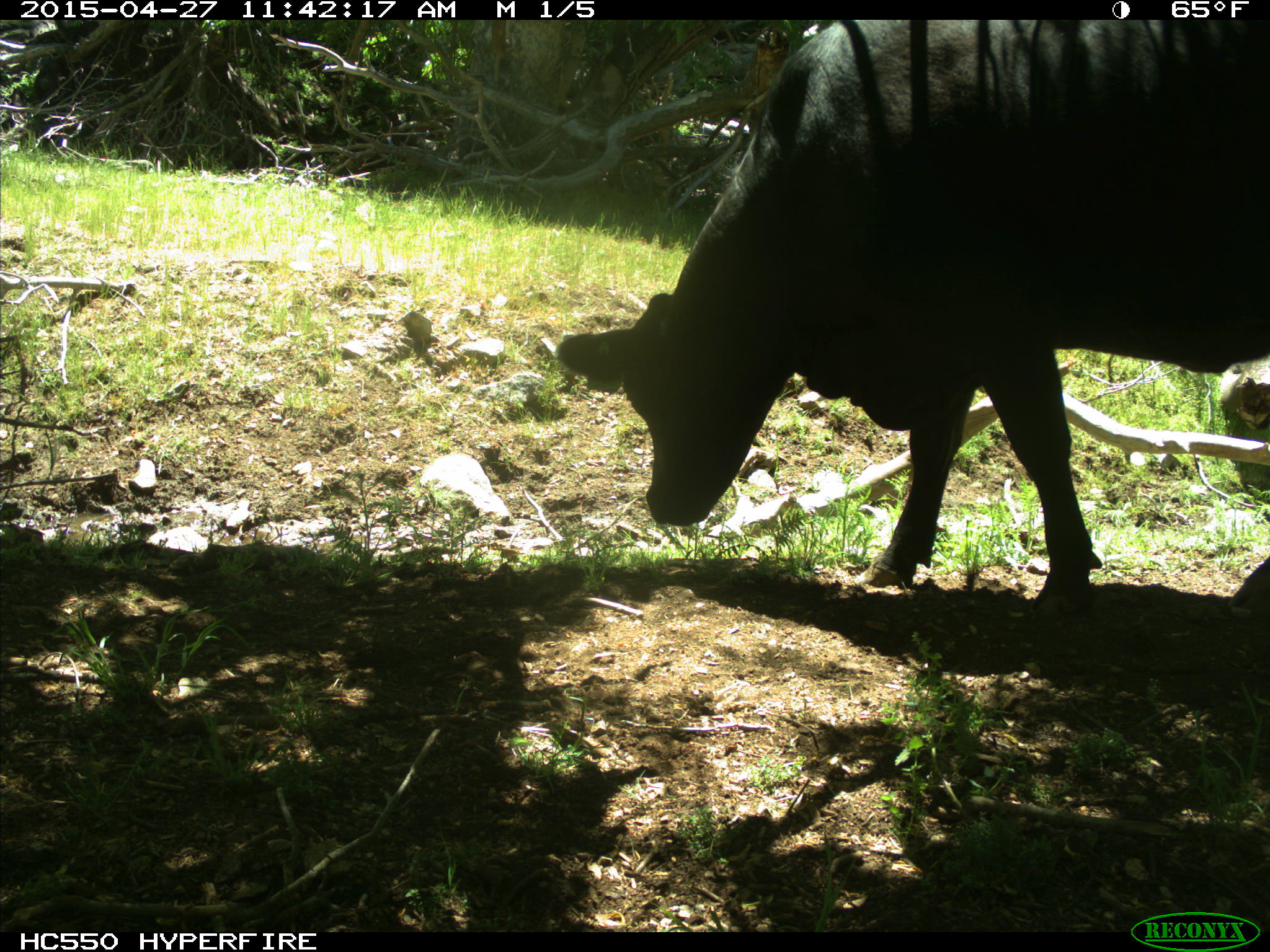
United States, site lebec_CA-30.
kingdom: Animalia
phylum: Chordata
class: Mammalia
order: Artiodactyla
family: Bovidae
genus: Bos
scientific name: Bos taurus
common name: domestic cow